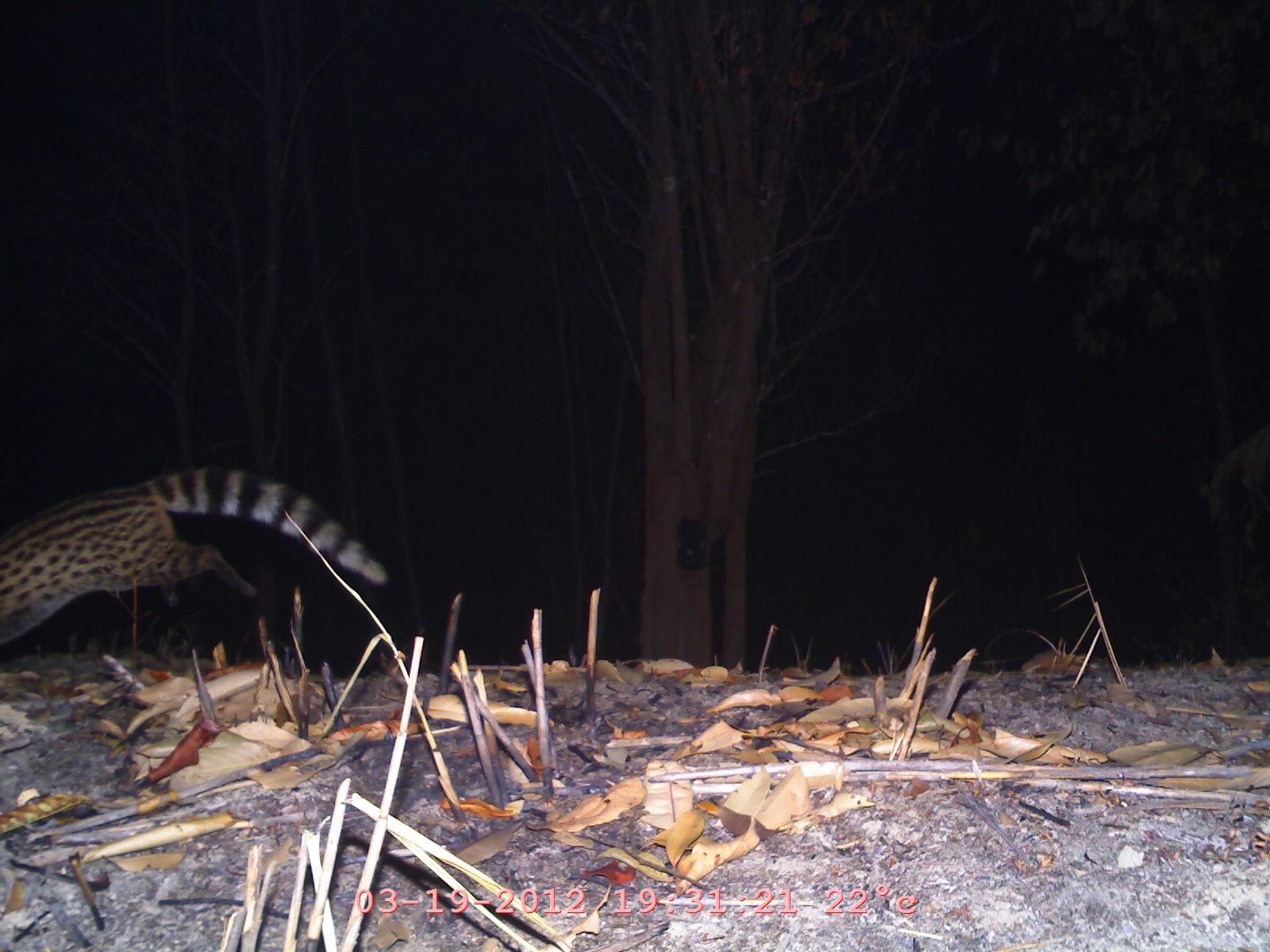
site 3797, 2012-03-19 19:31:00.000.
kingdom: Animalia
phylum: Chordata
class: Mammalia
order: Carnivora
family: Viverridae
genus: Viverricula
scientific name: Viverricula indica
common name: small indian civet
Viverricula indica (small indian civet), count 1.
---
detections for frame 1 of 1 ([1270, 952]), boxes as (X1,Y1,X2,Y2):
viverricula indica: (1,462,392,657)